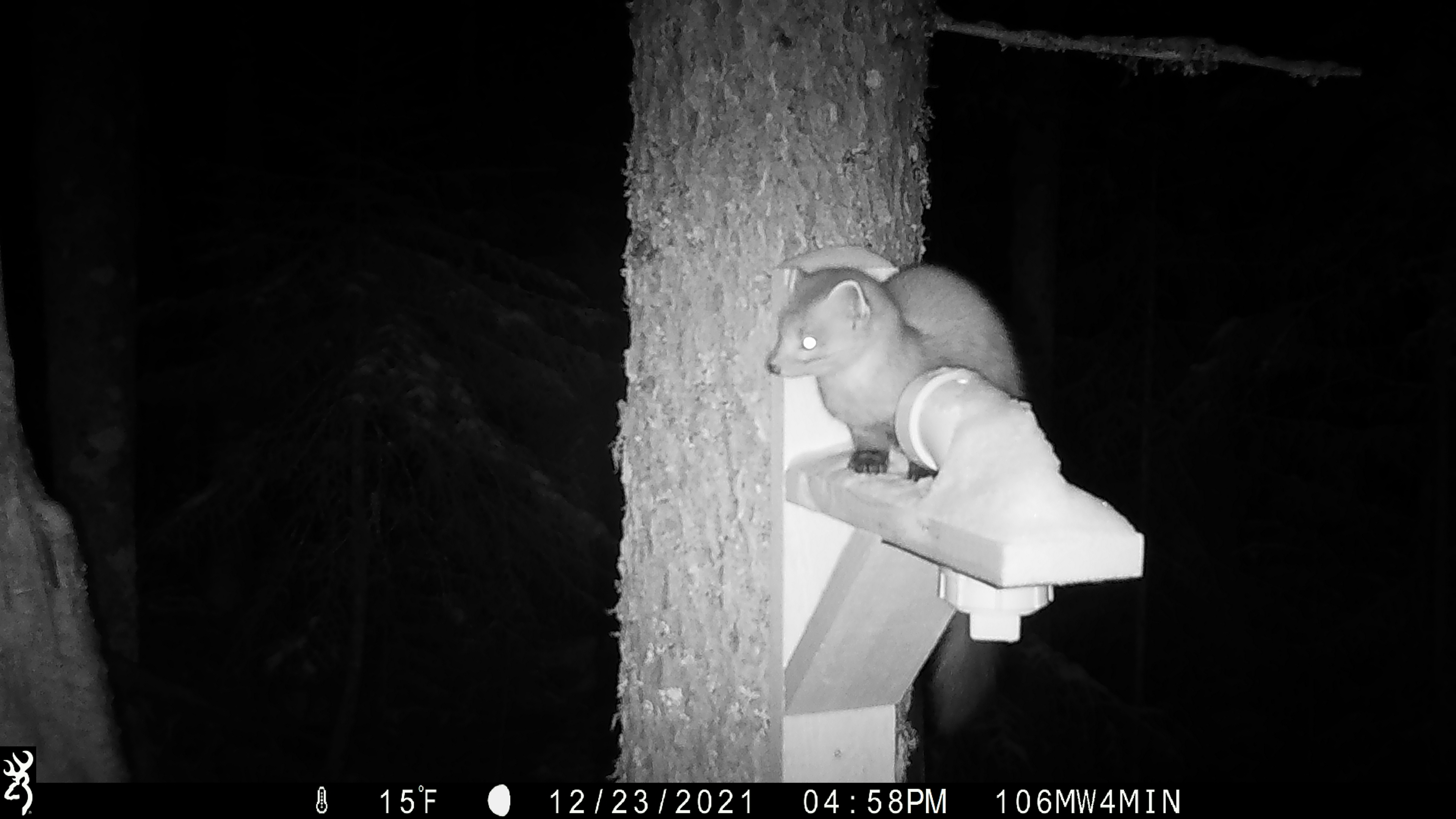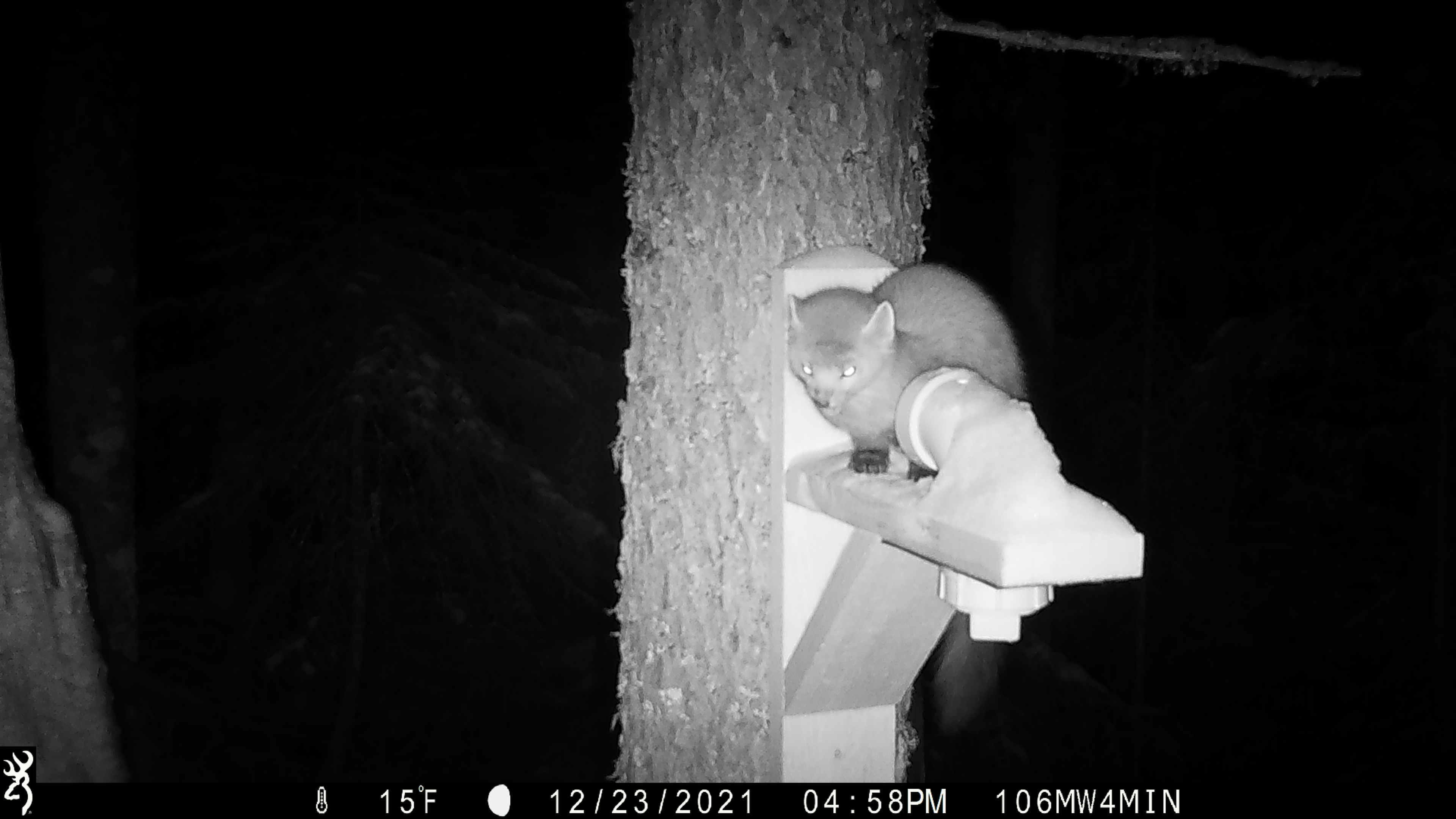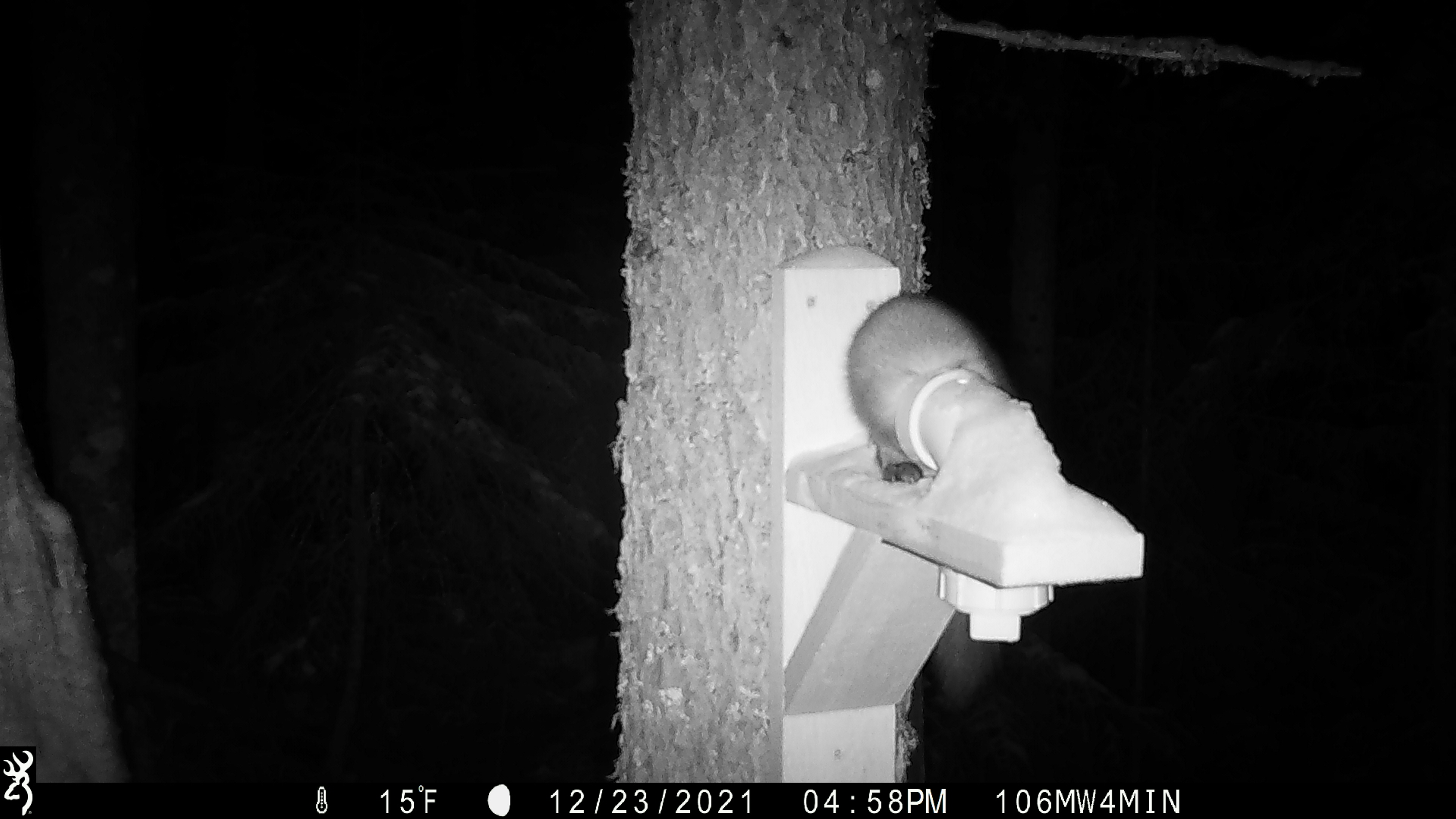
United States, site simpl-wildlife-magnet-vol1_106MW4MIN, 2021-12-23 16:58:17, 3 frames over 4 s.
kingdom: Animalia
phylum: Chordata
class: Mammalia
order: Carnivora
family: Mustelidae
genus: Martes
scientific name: Martes americana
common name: american marten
American marten (Martes americana).